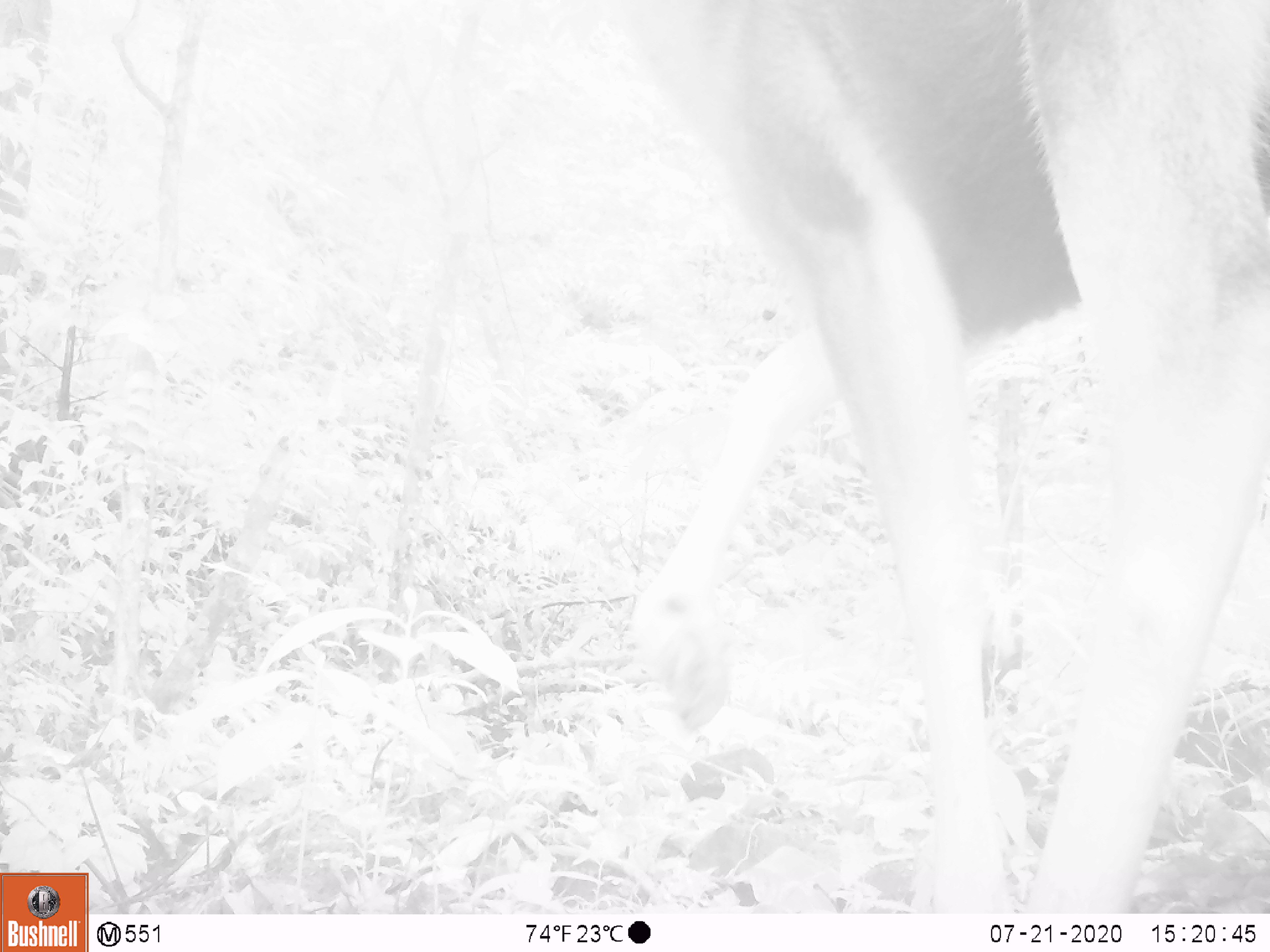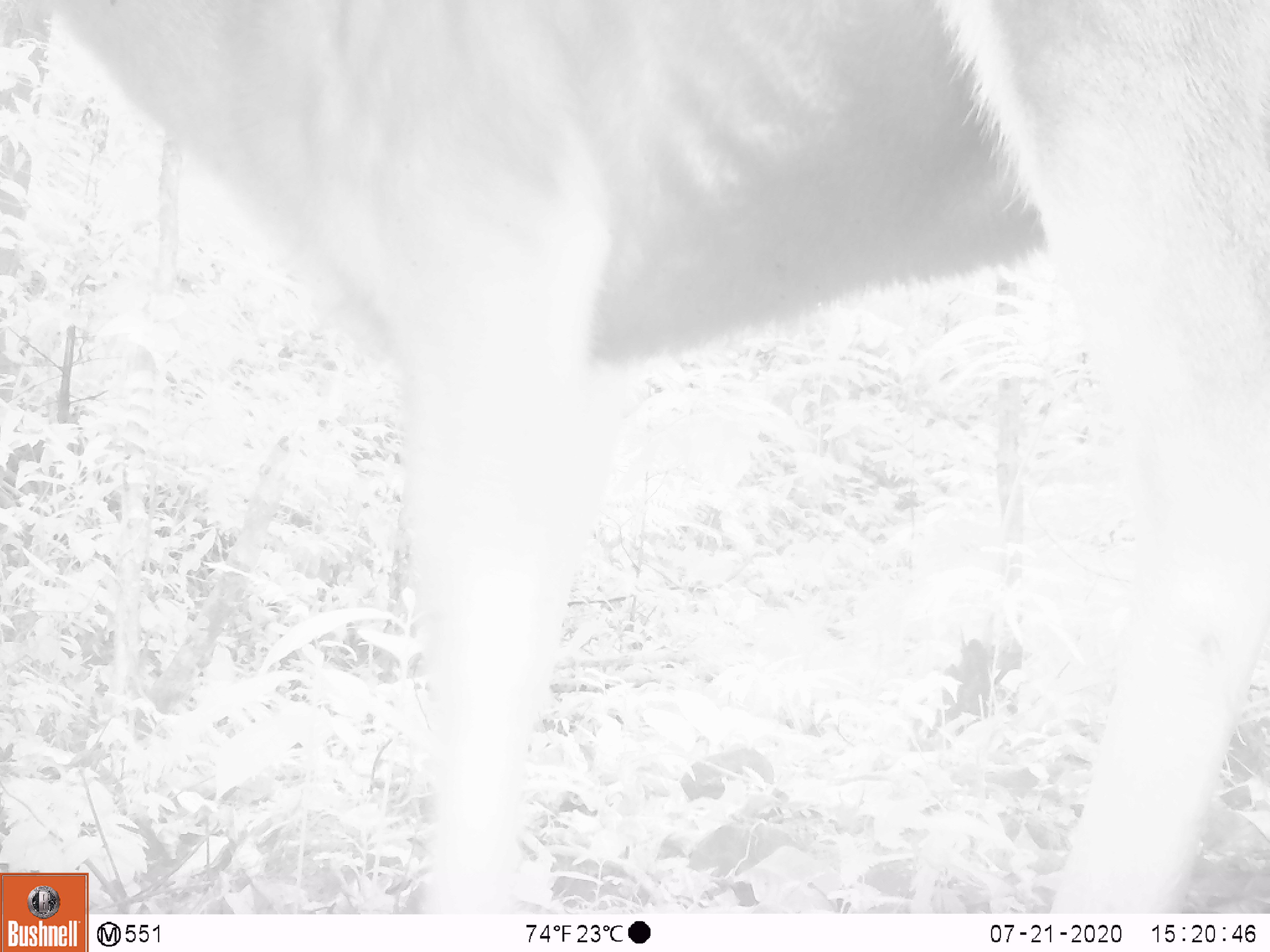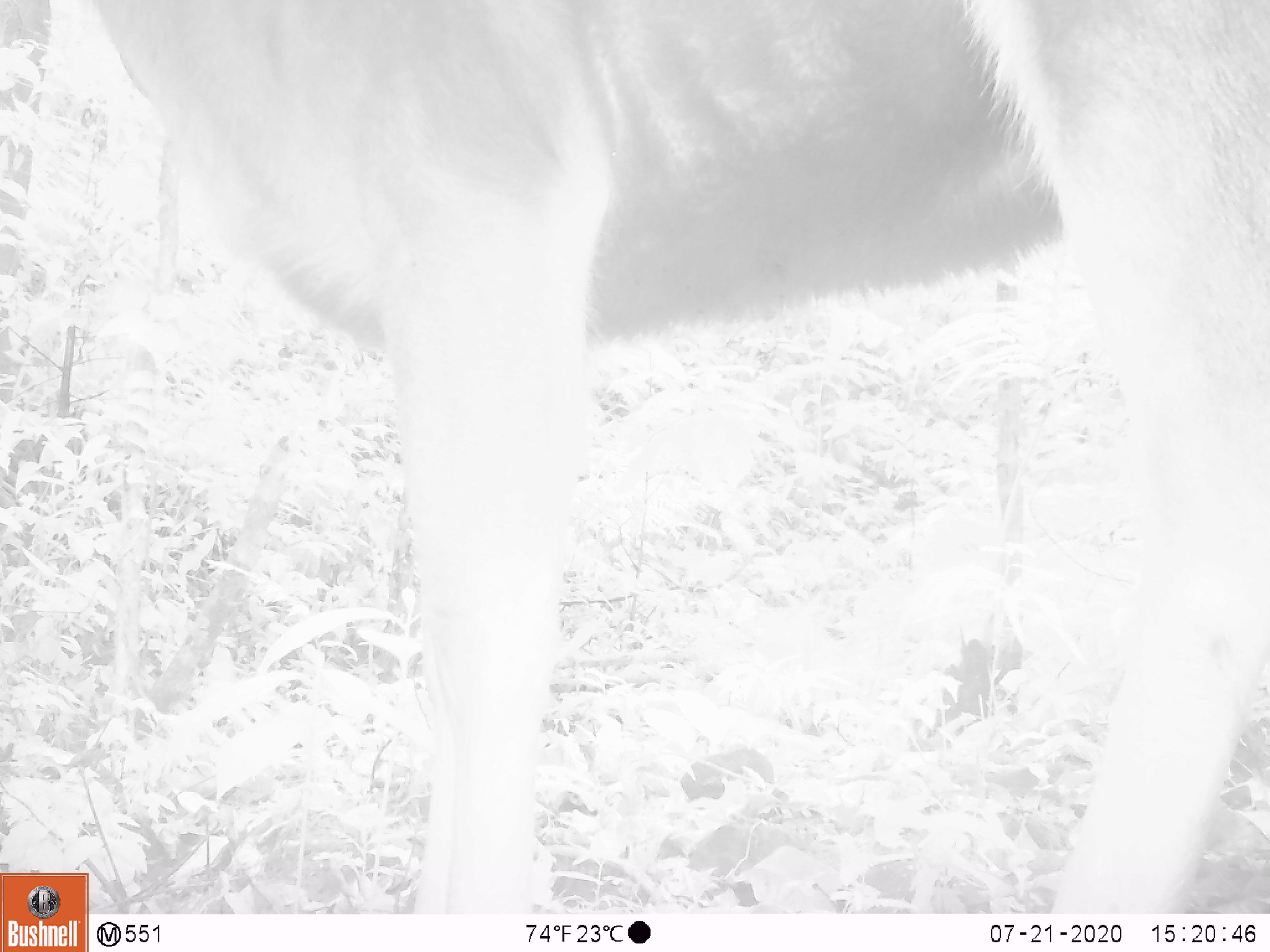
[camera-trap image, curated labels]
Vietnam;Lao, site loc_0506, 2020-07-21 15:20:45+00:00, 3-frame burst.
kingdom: Animalia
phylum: Chordata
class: Mammalia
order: Artiodactyla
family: Cervidae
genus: Rusa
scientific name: Rusa unicolor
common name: sambar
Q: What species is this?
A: Sambar (Rusa unicolor).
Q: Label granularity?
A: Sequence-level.